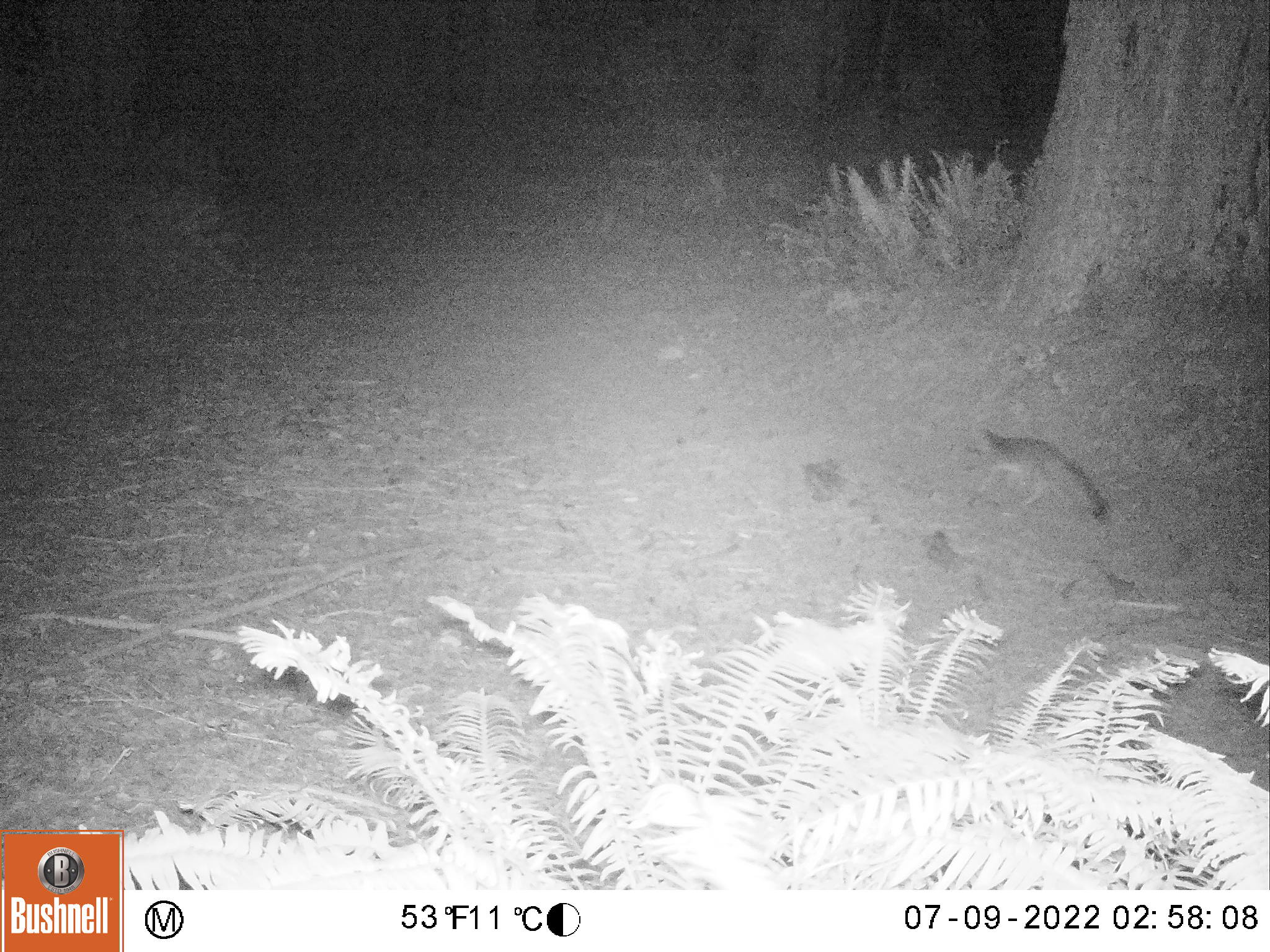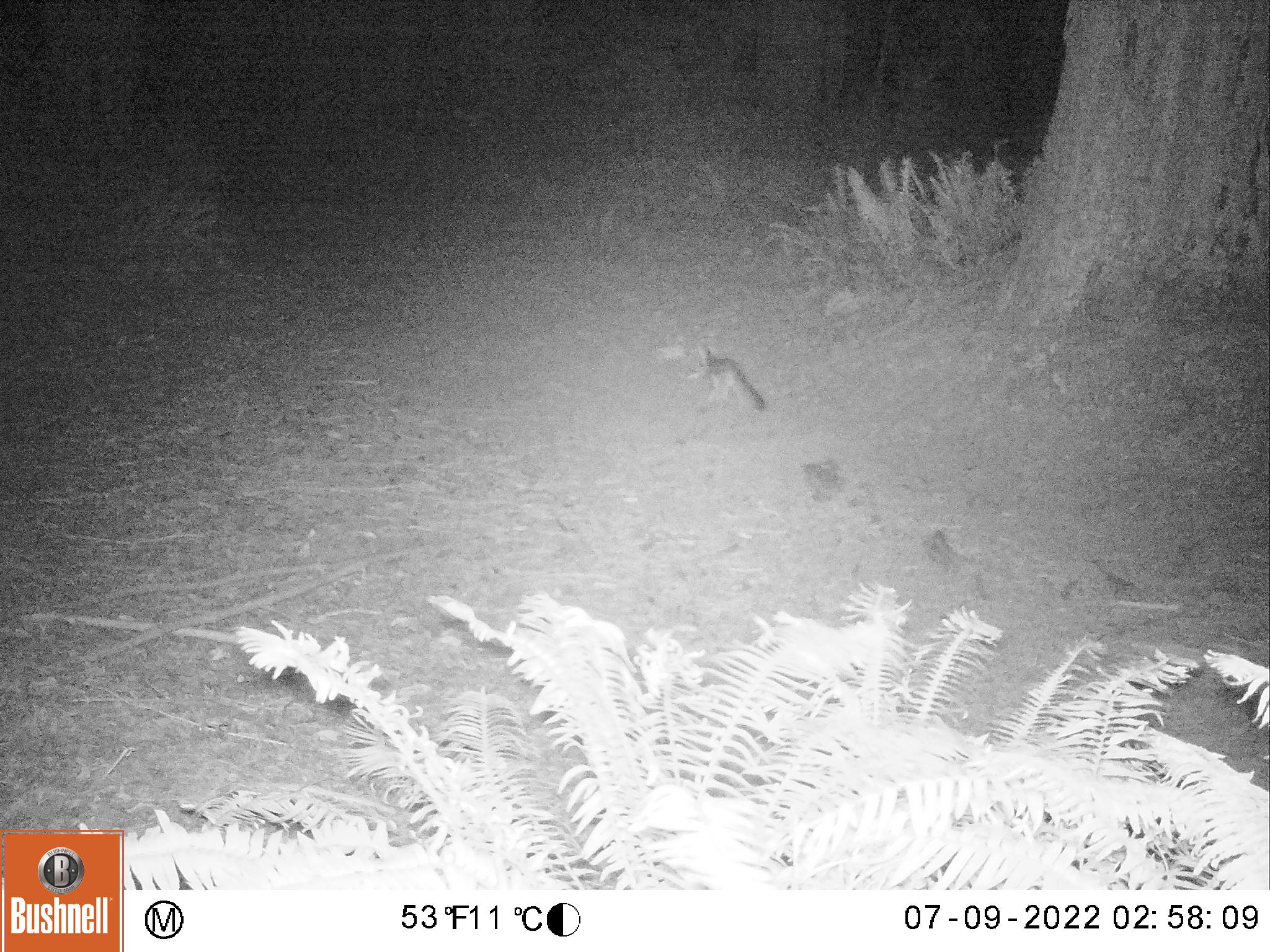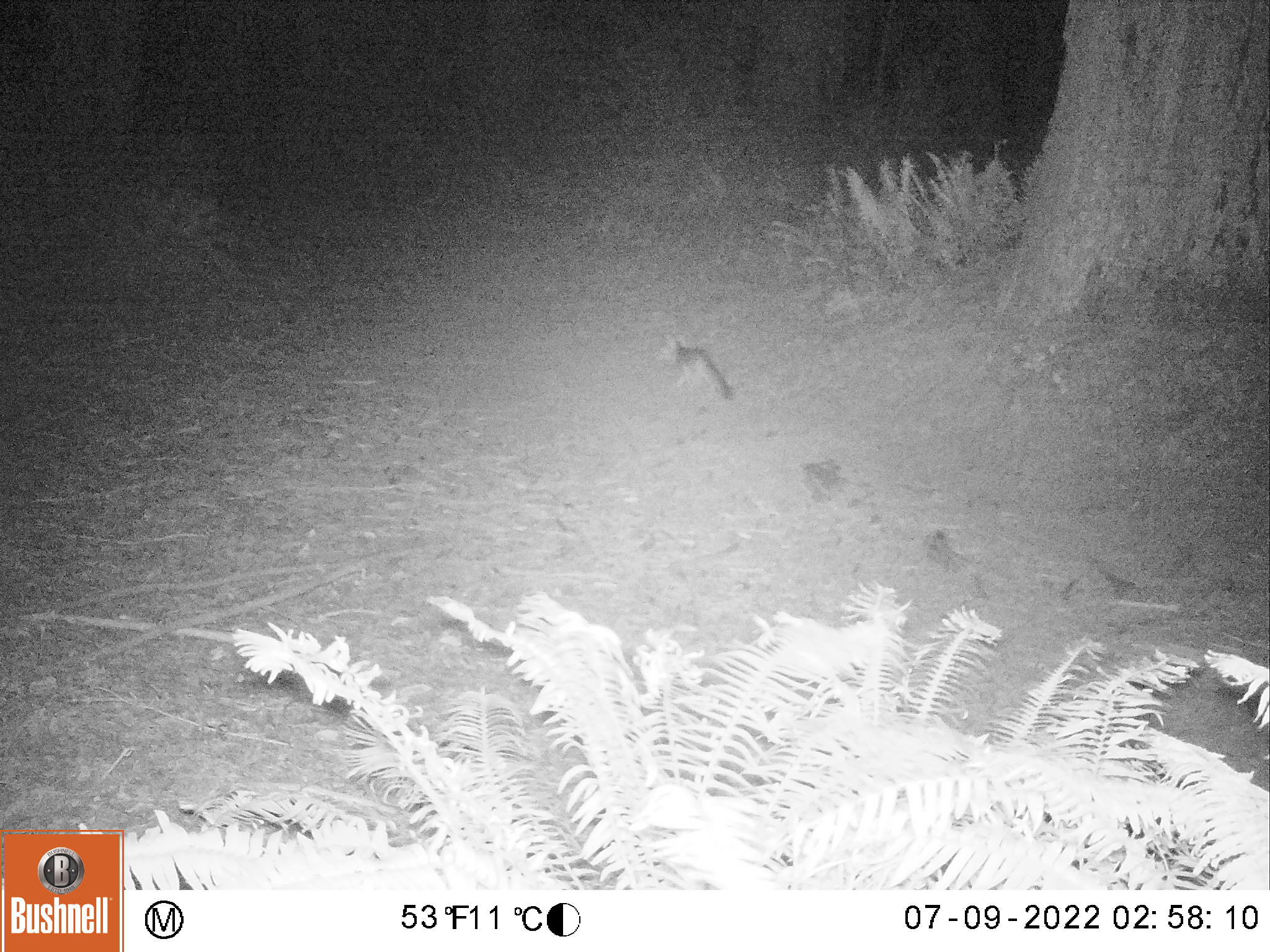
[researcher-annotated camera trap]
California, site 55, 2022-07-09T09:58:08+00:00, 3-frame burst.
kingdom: Animalia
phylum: Chordata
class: Mammalia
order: Carnivora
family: Canidae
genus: Urocyon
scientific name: Urocyon cinereoargenteus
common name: gray fox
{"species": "gray fox (Urocyon cinereoargenteus)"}